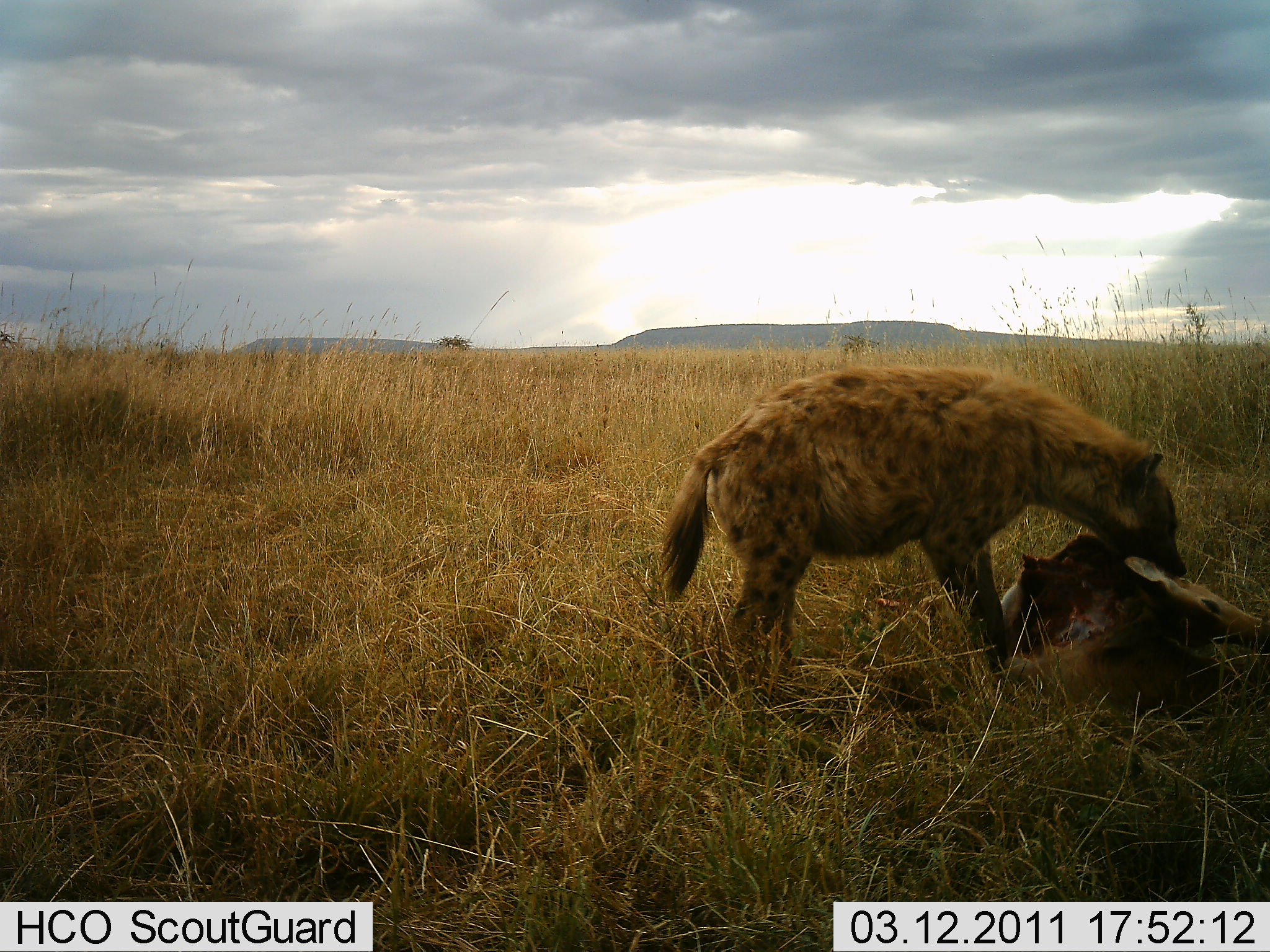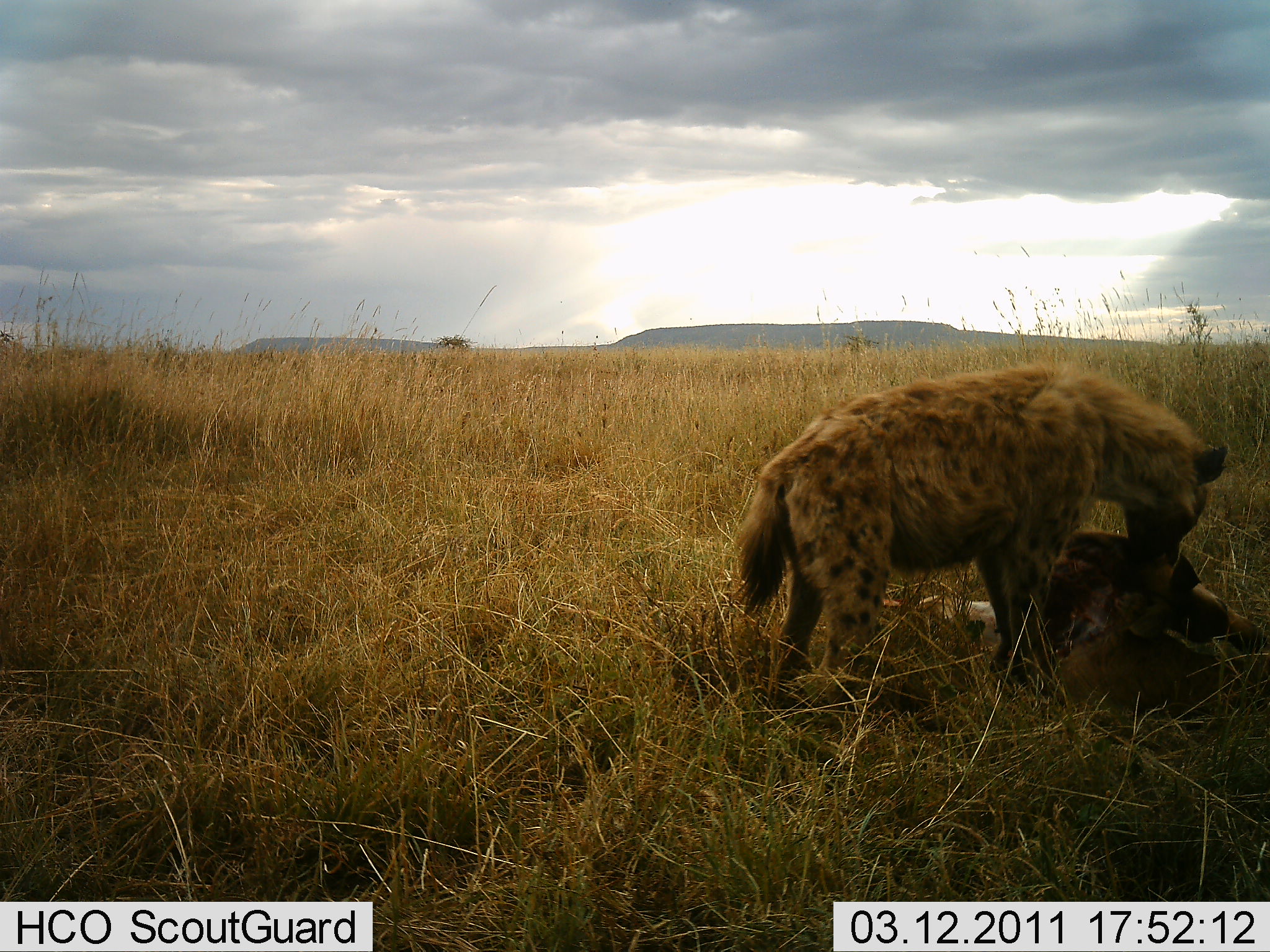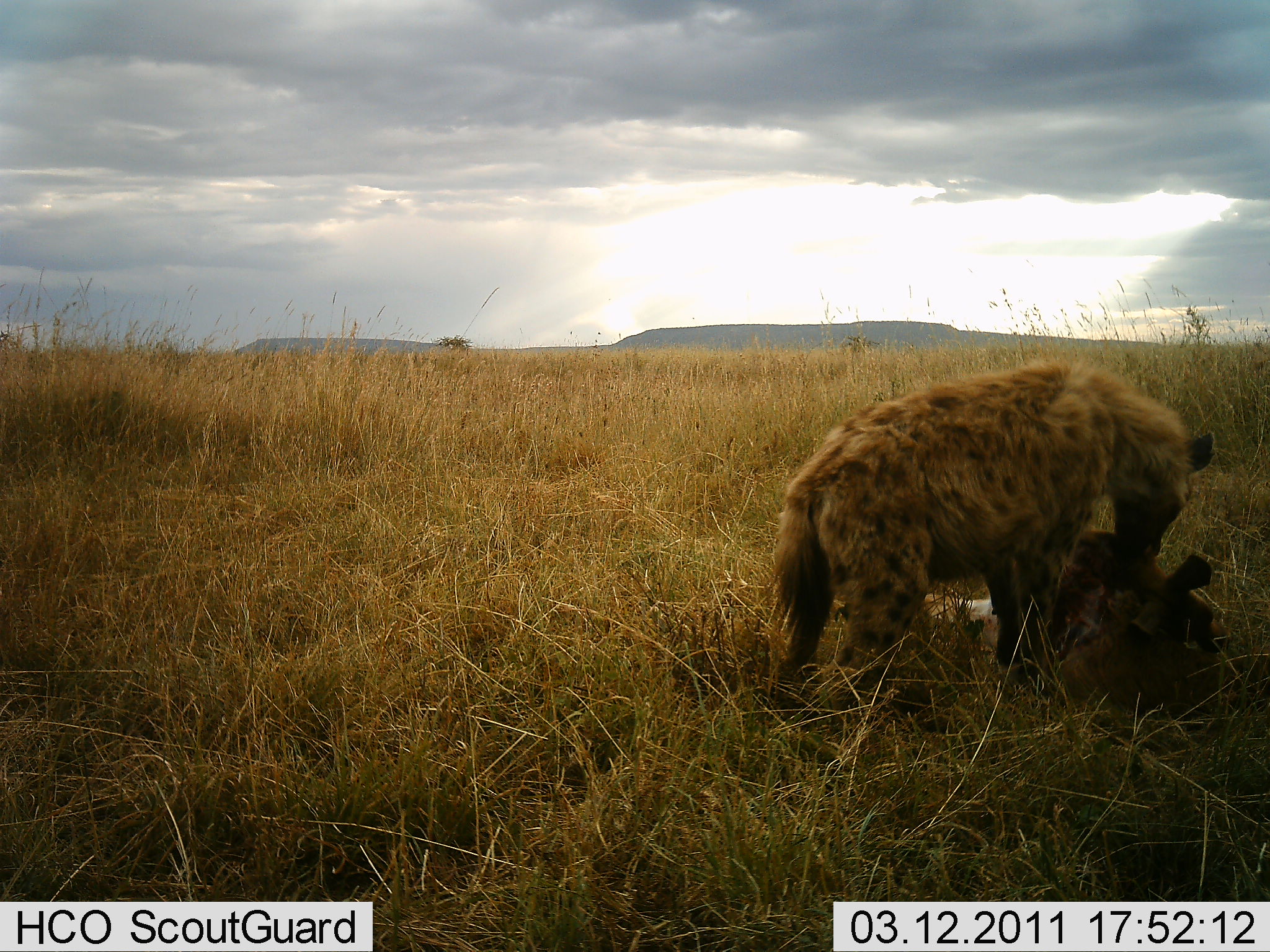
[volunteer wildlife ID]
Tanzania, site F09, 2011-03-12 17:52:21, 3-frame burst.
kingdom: Animalia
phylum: Chordata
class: Mammalia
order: Carnivora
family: Hyaenidae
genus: Crocuta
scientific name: Crocuta crocuta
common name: spotted hyena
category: hyenaspotted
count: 1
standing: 14%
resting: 0%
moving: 0%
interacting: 21%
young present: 0%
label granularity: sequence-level